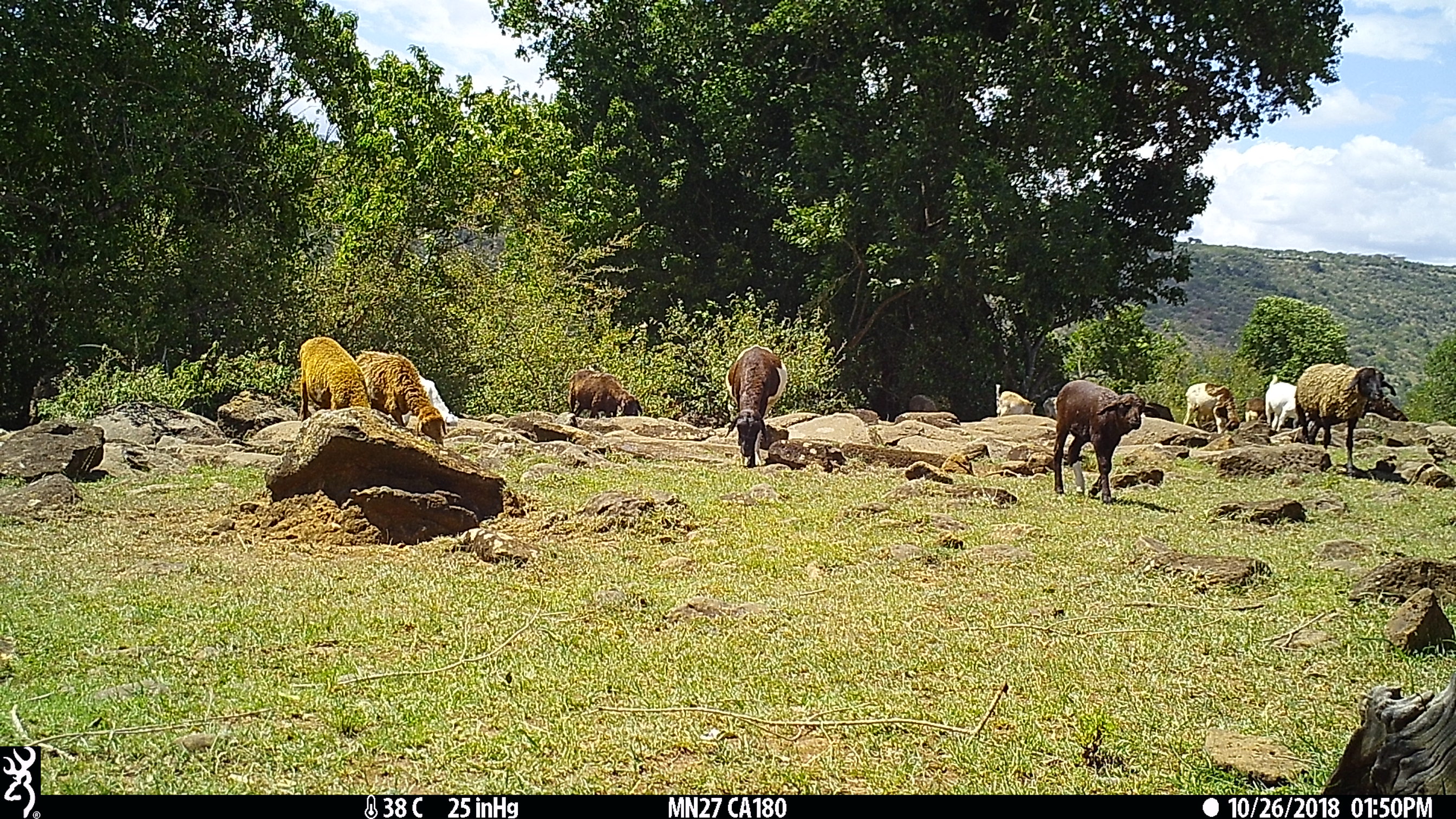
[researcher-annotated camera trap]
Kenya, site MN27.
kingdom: Animalia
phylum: Chordata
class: Mammalia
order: Artiodactyla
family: Bovidae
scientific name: Bovidae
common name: sheep or goat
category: shoat